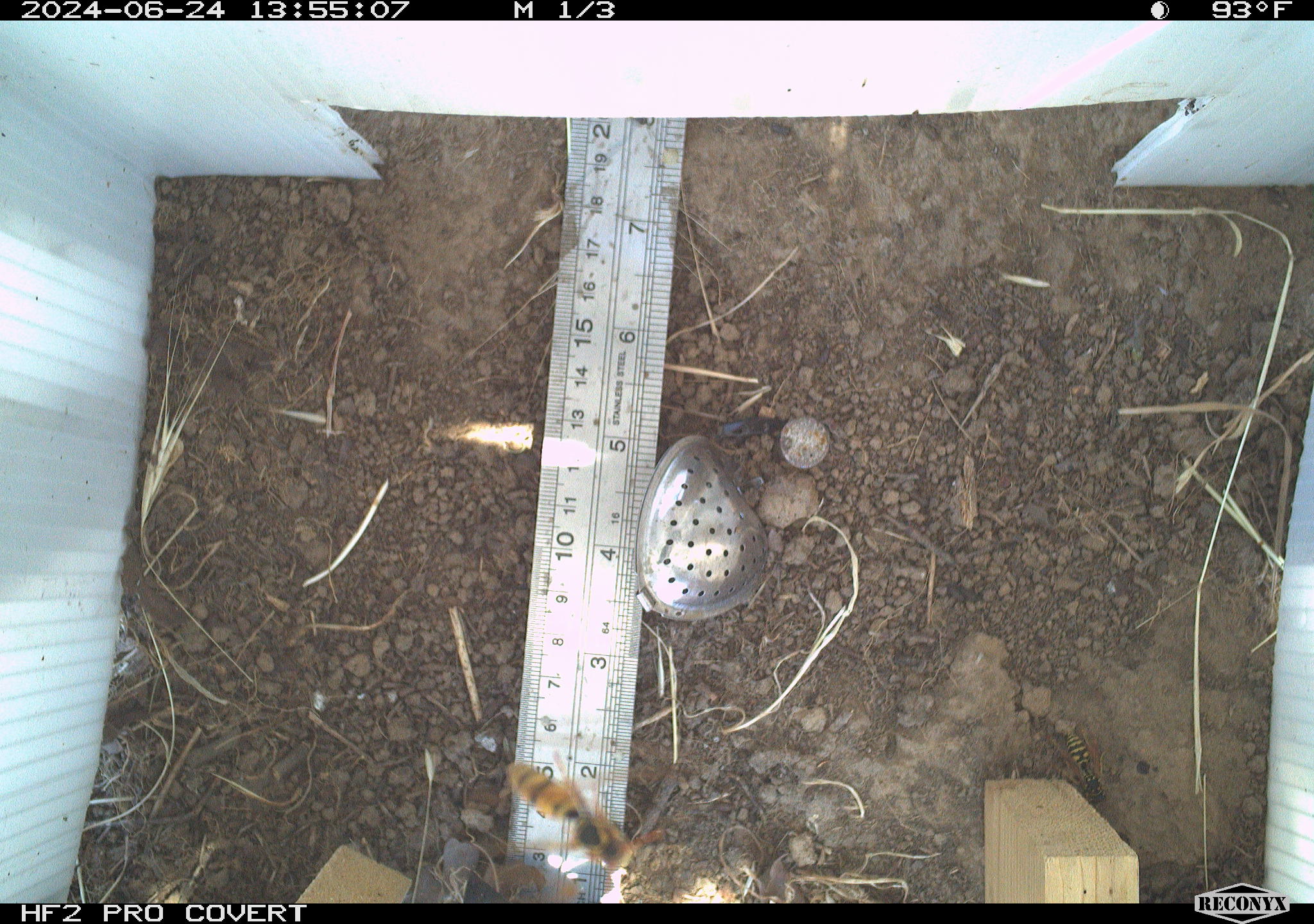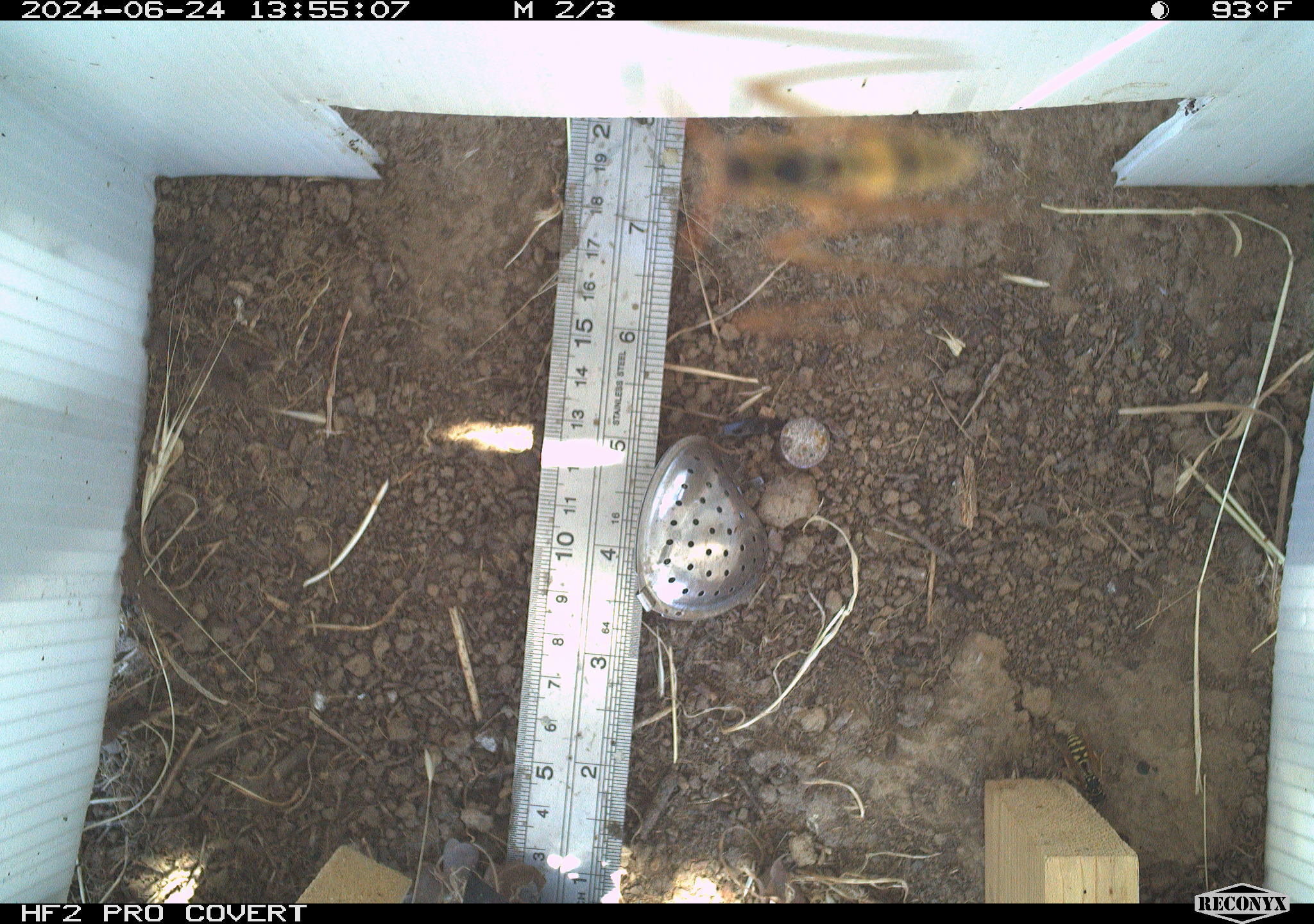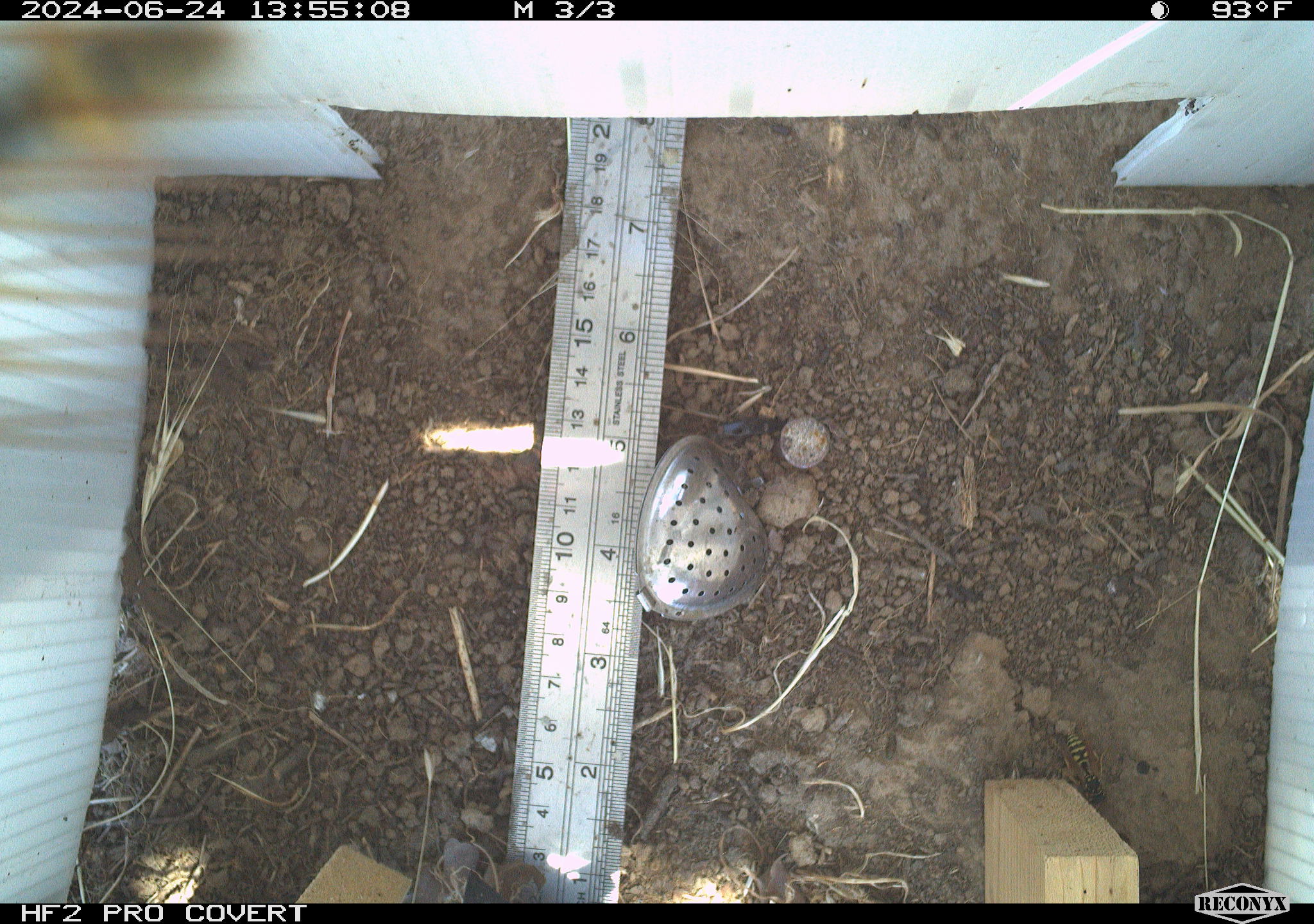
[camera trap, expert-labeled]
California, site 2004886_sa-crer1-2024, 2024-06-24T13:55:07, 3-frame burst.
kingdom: Animalia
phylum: Arthropoda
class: Insecta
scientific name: Insecta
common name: insect